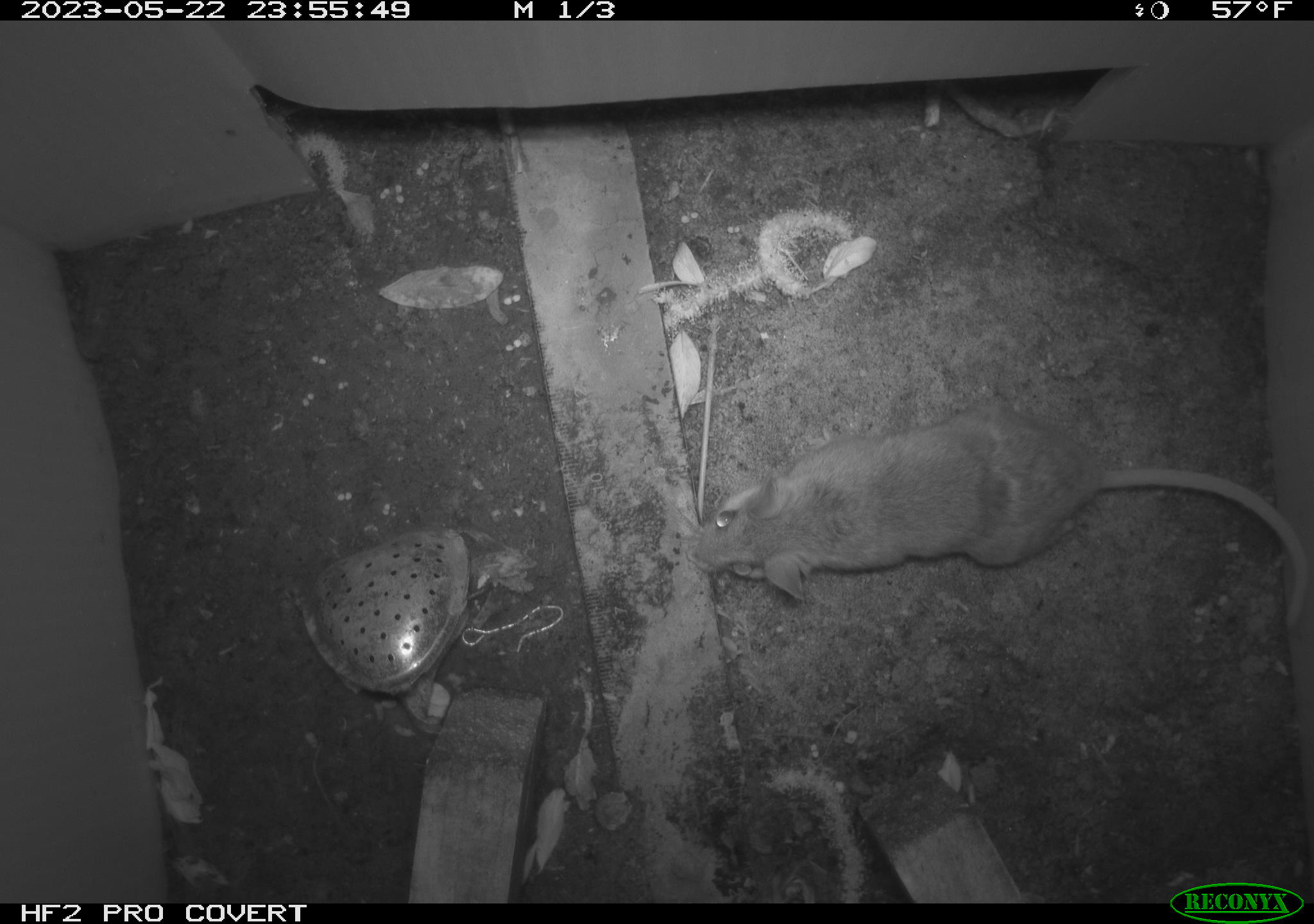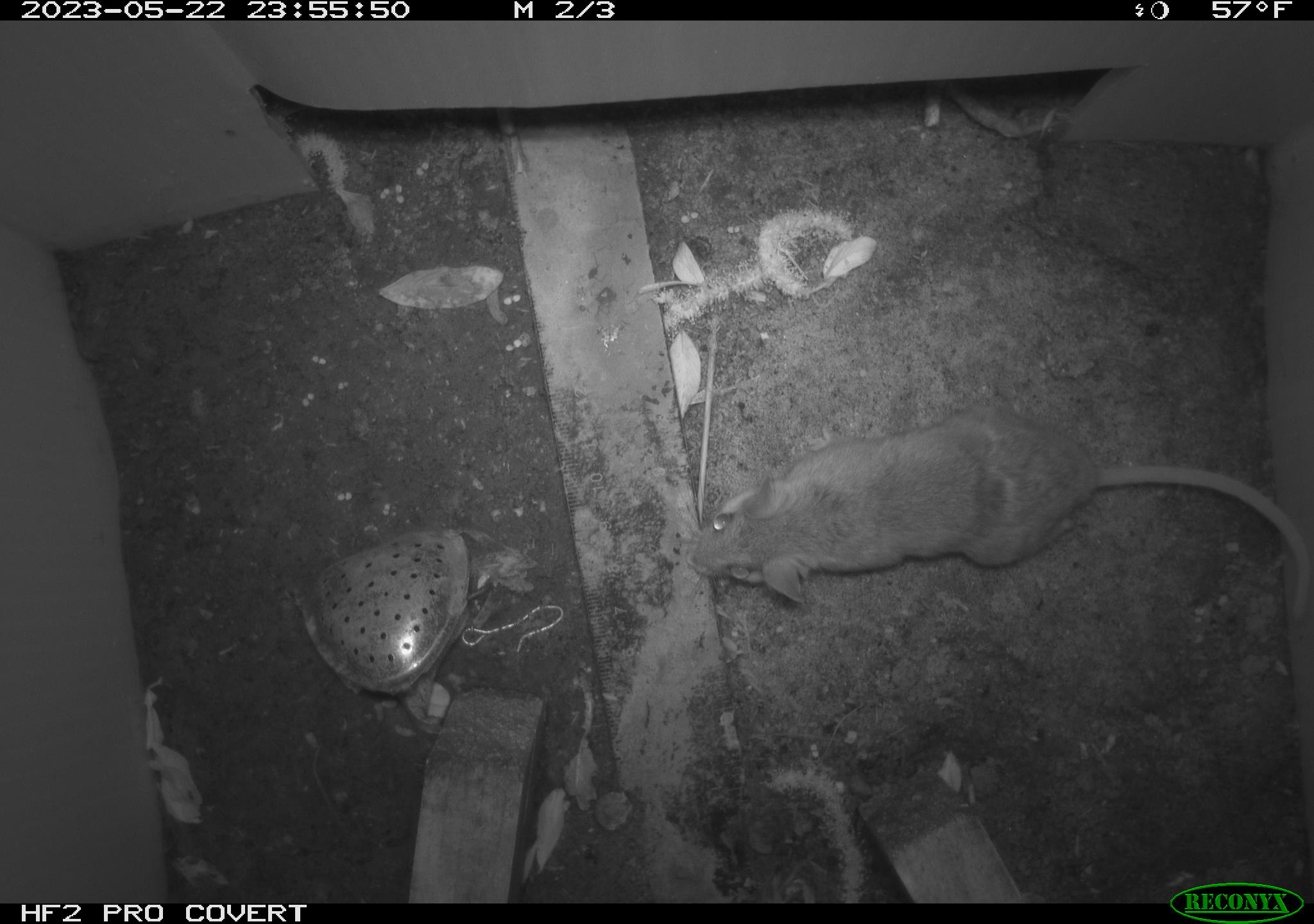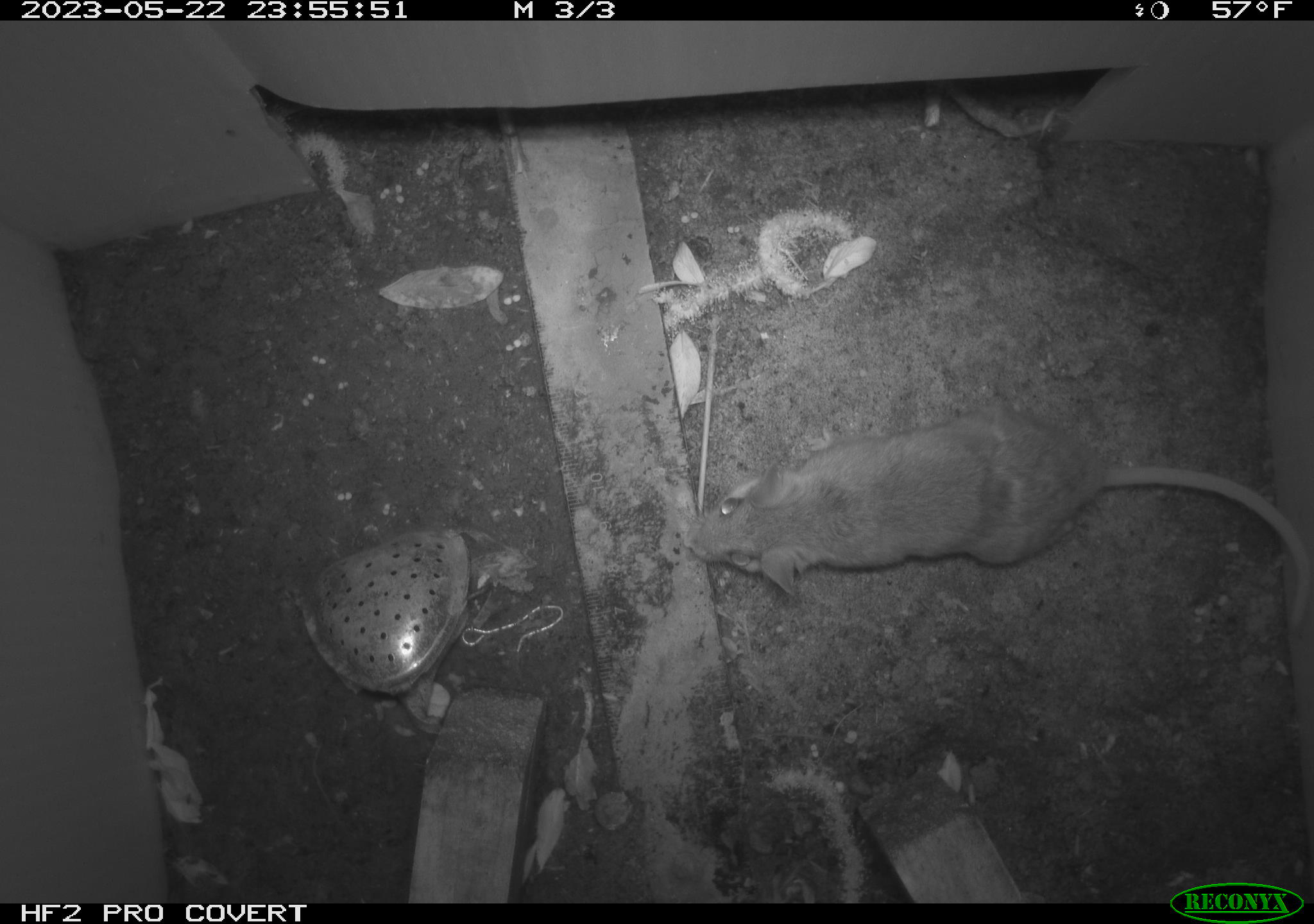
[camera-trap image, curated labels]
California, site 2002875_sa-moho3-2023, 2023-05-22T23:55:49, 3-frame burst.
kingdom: Animalia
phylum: Chordata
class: Mammalia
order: Rodentia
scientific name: Rodentia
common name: mouse species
Mouse species (Rodentia).